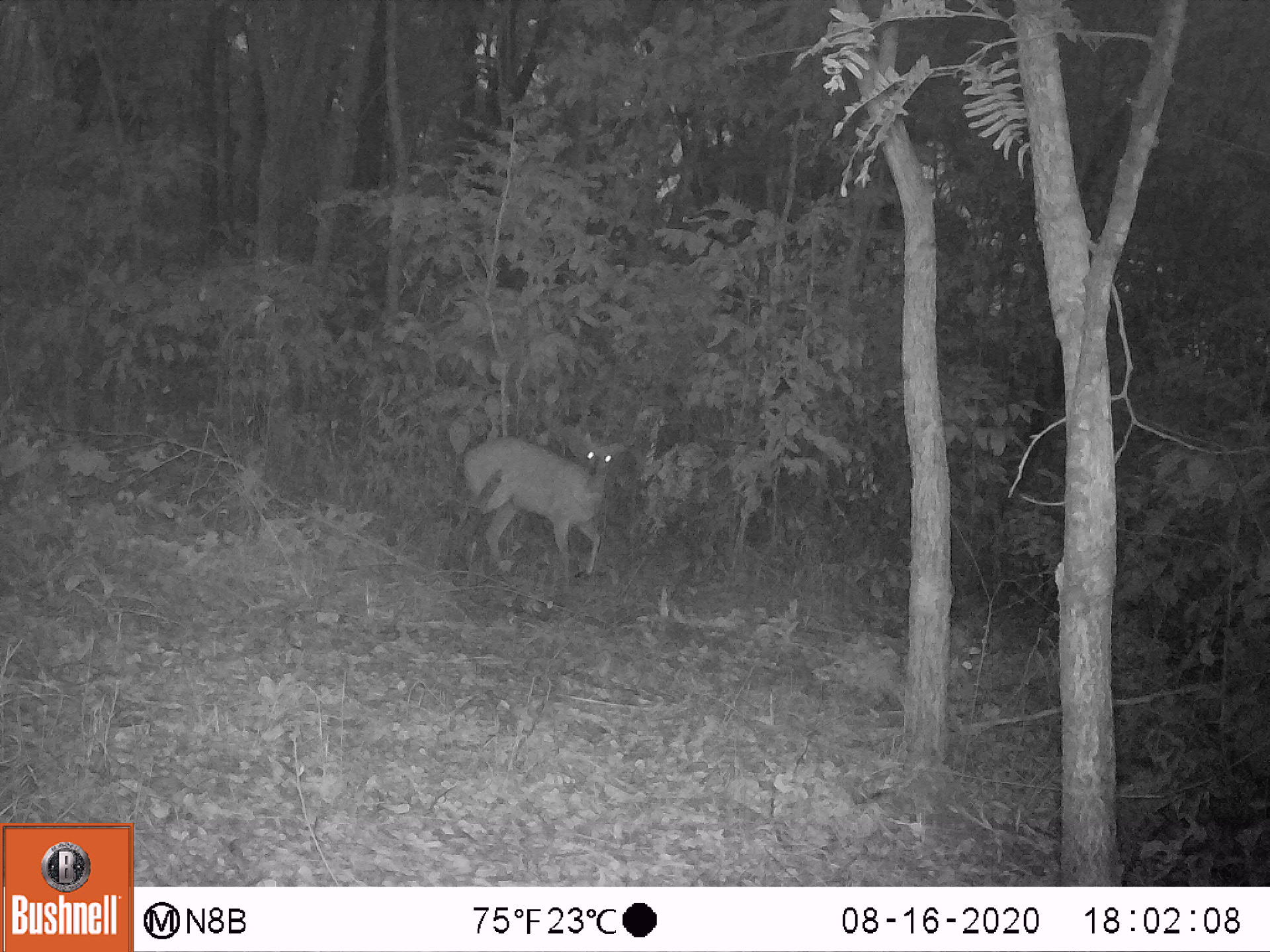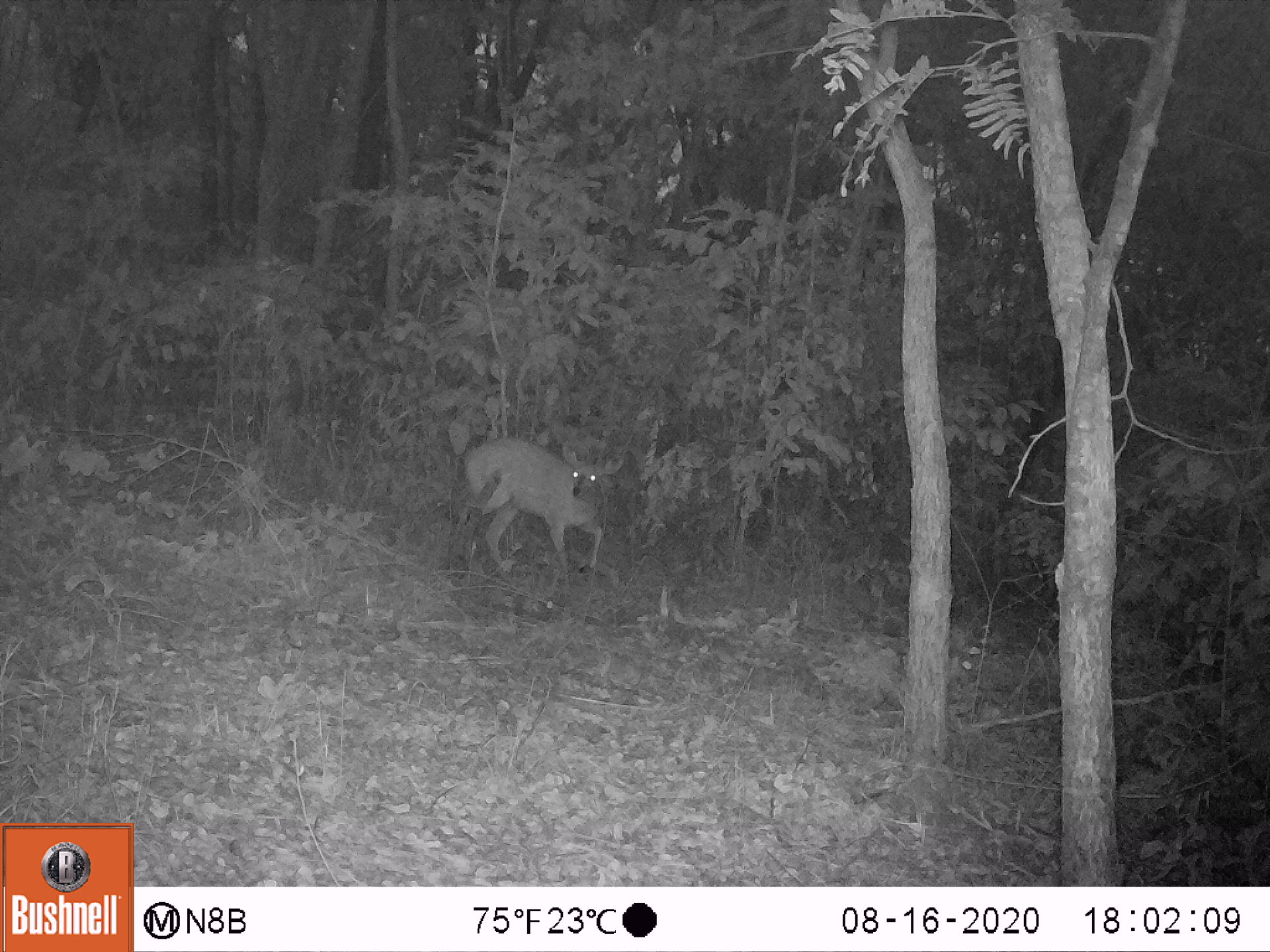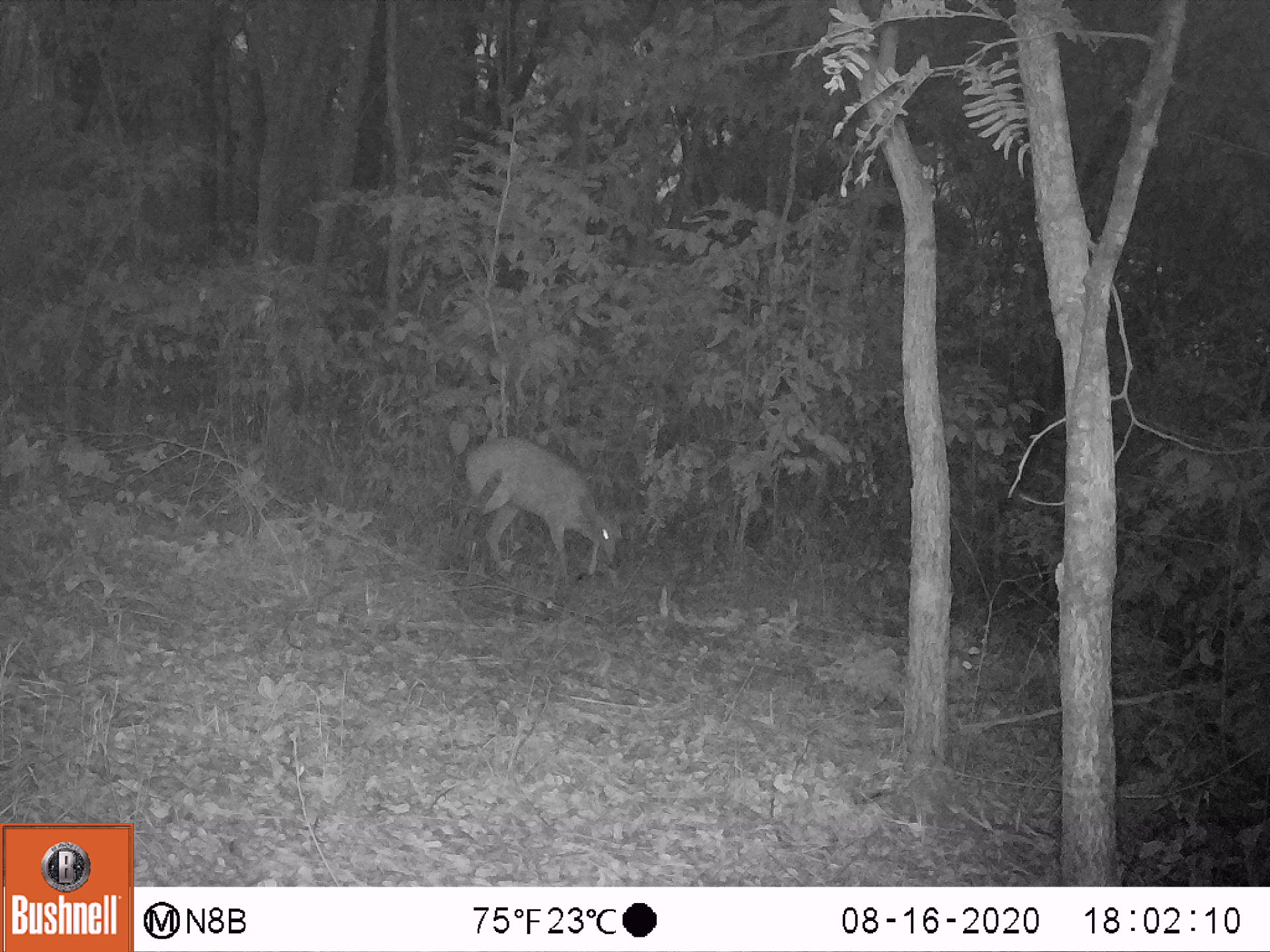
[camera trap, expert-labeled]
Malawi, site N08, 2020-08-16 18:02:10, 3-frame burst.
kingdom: Animalia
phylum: Chordata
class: Mammalia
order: Artiodactyla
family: Bovidae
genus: Tragelaphus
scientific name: Tragelaphus sylvaticus sylvaticus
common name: cape bushbuck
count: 1